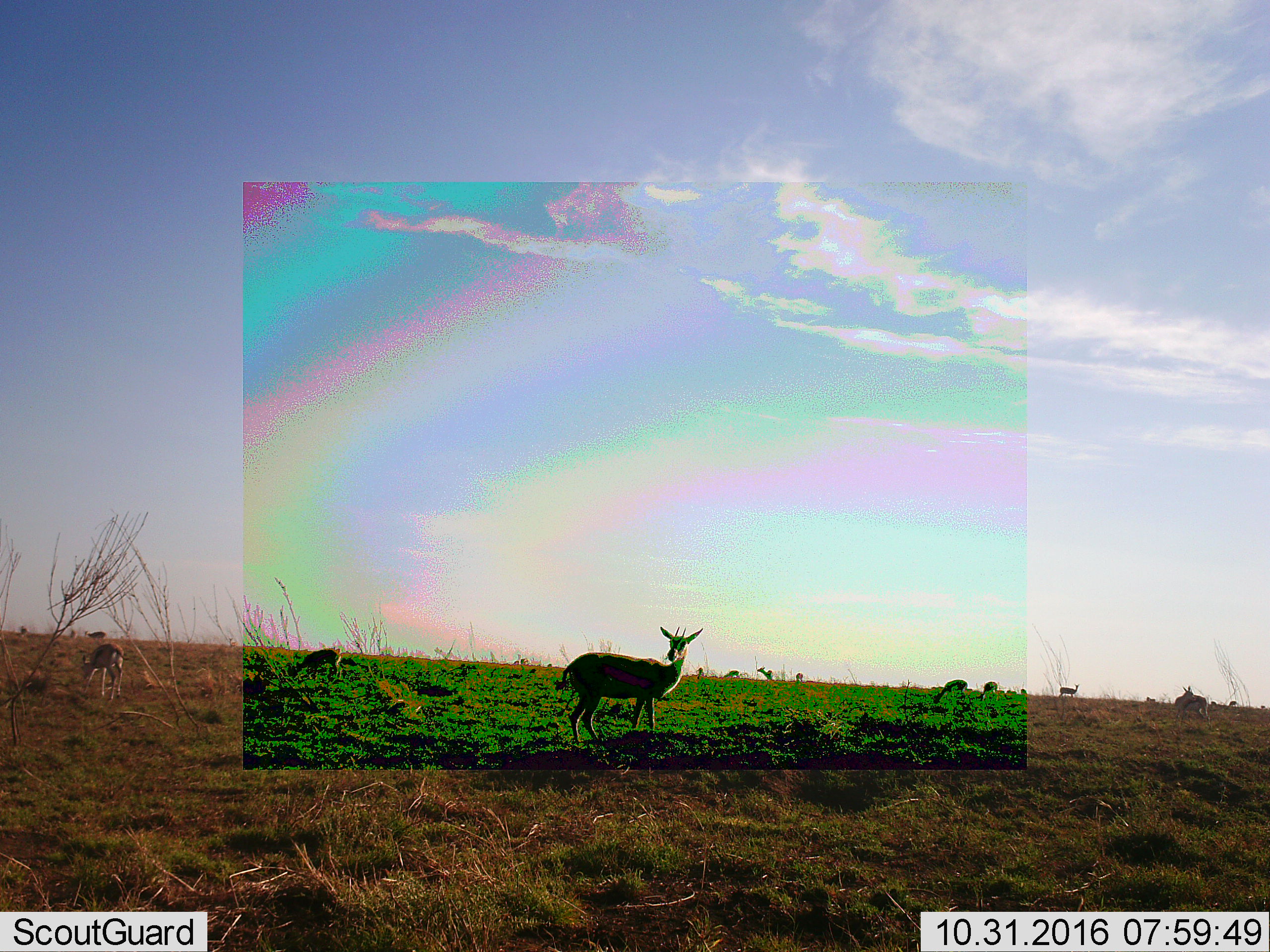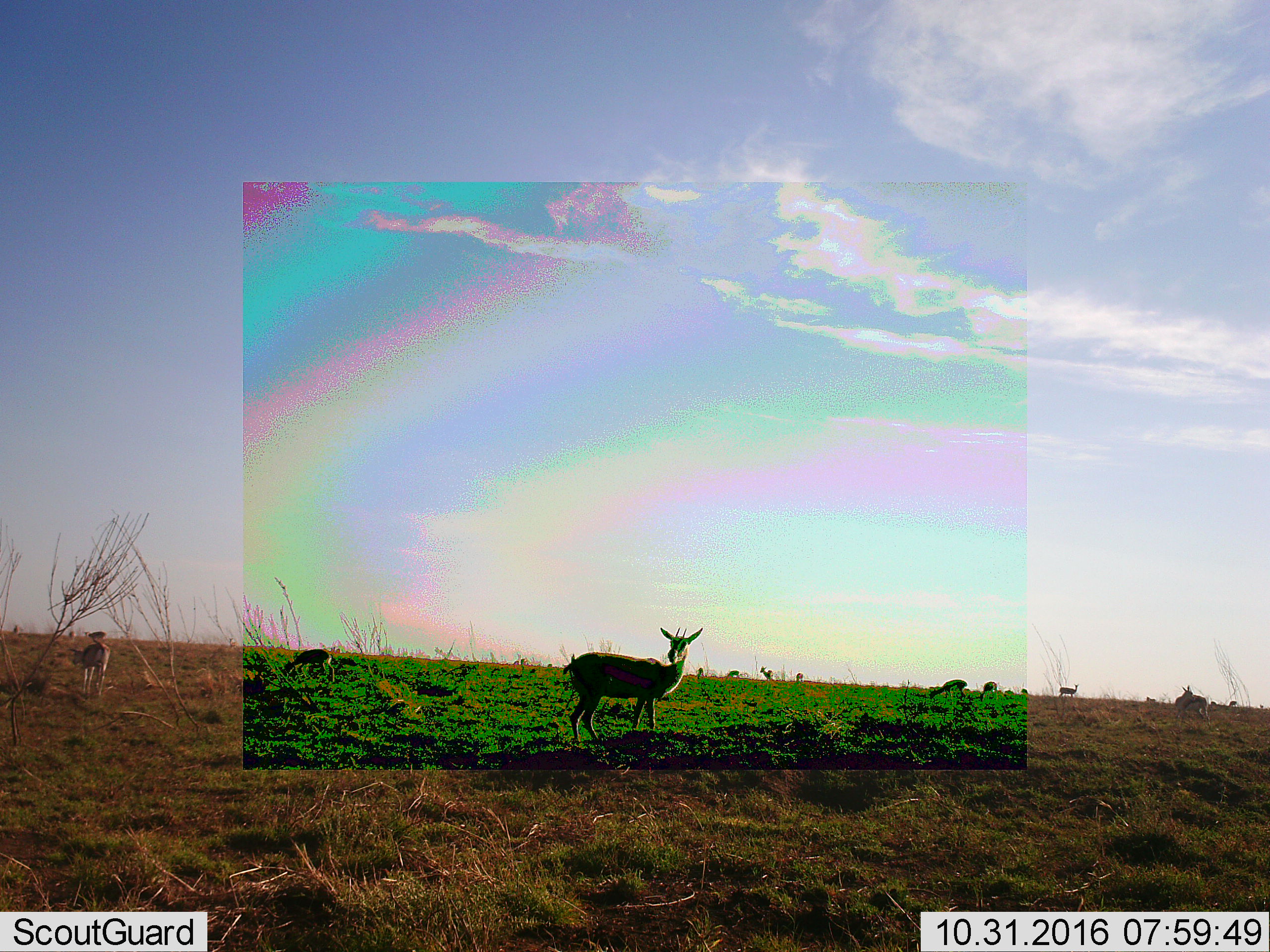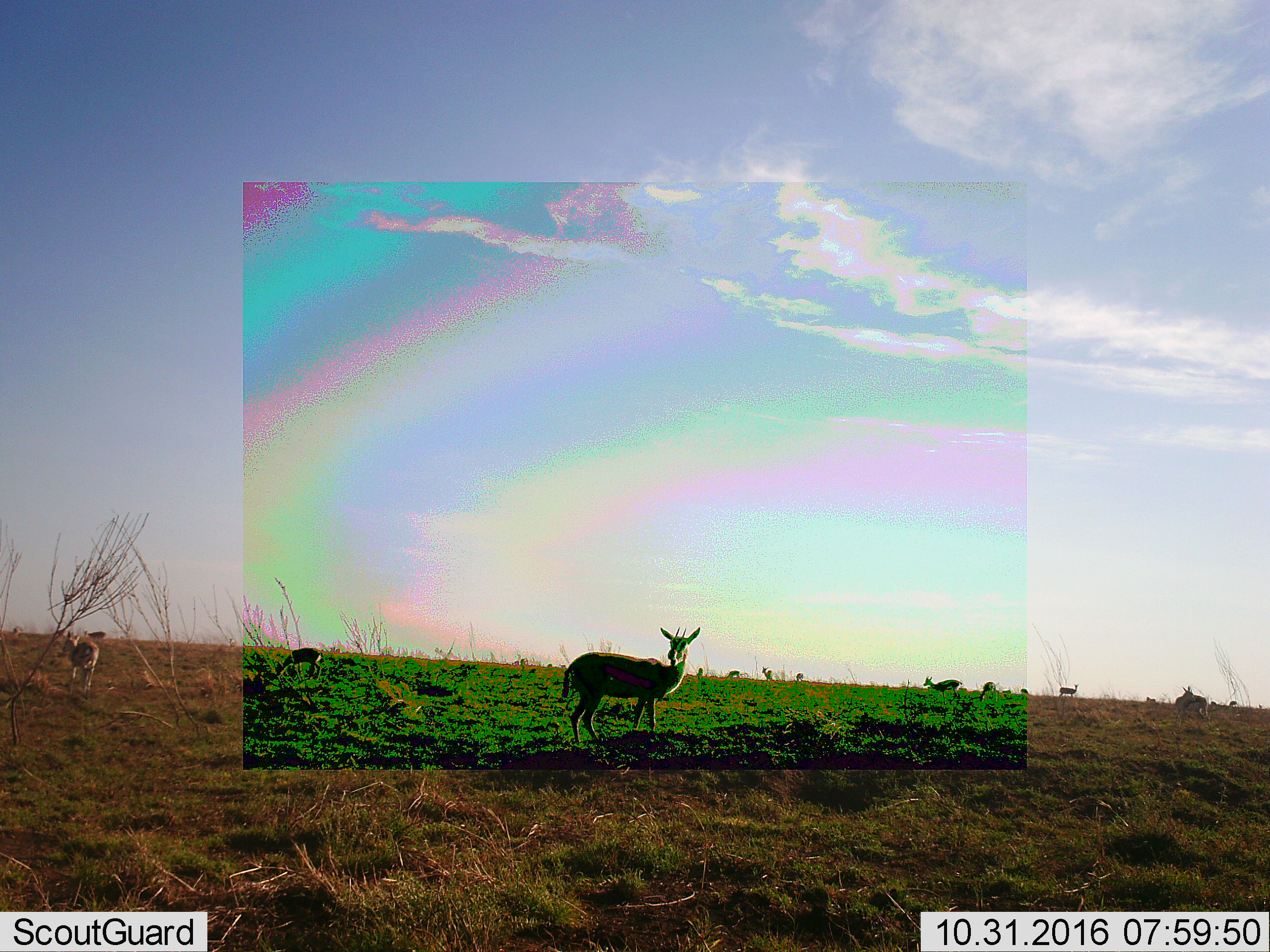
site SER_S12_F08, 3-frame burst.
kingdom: Animalia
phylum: Chordata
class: Mammalia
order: Artiodactyla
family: Bovidae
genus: Eudorcas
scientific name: Eudorcas thomsonii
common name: thomson's gazelle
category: gazellethomsons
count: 11-50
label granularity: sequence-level